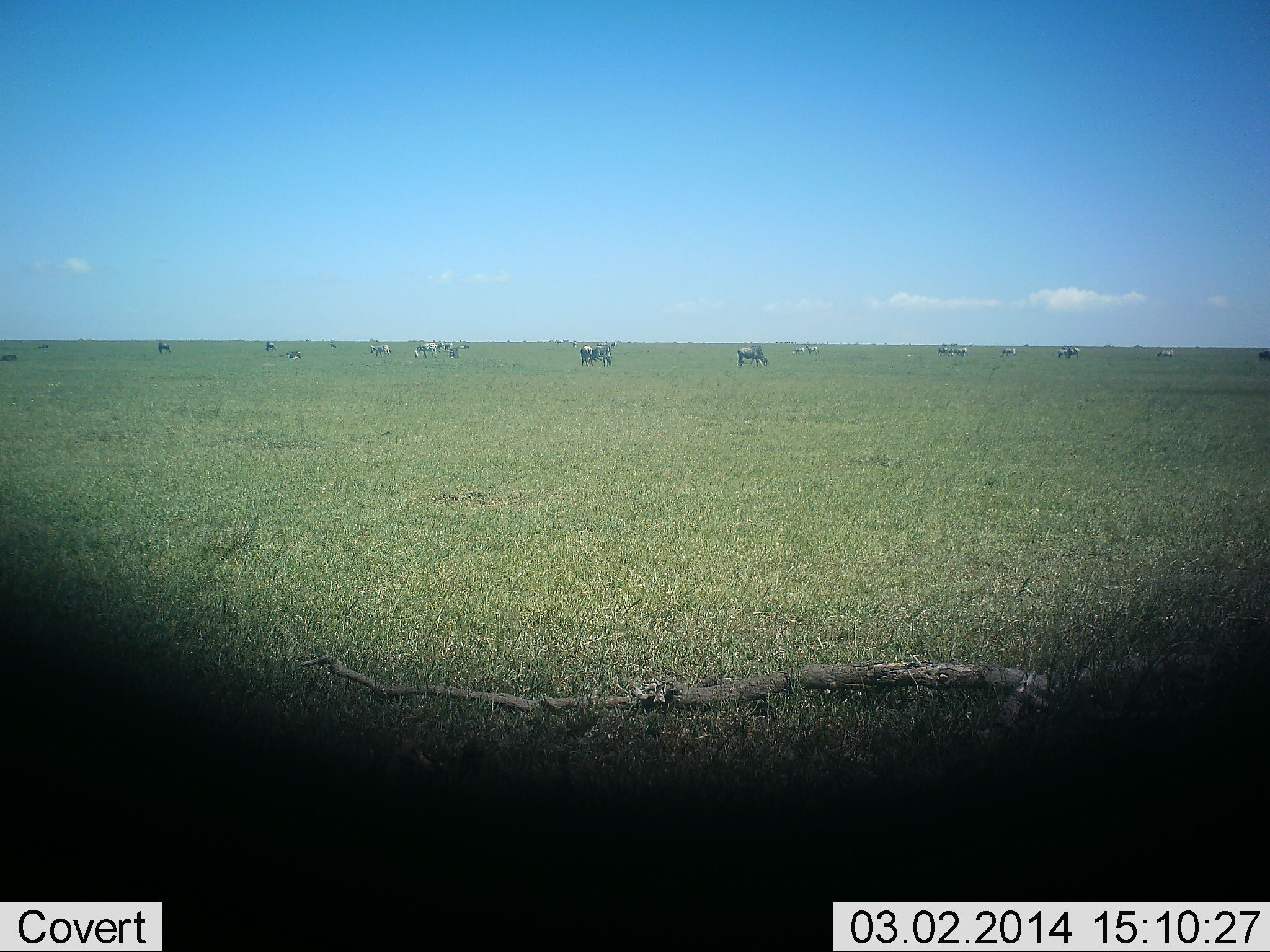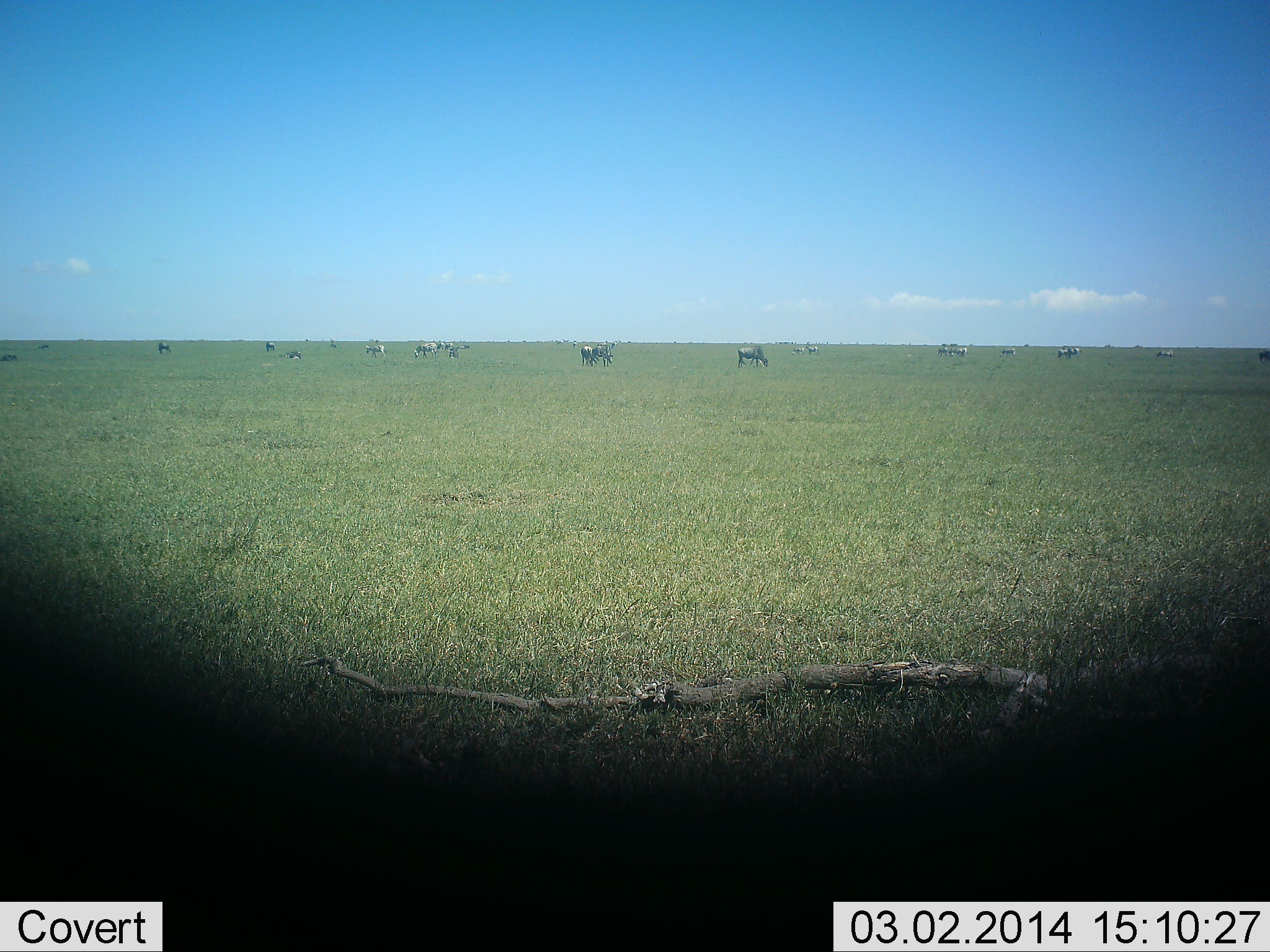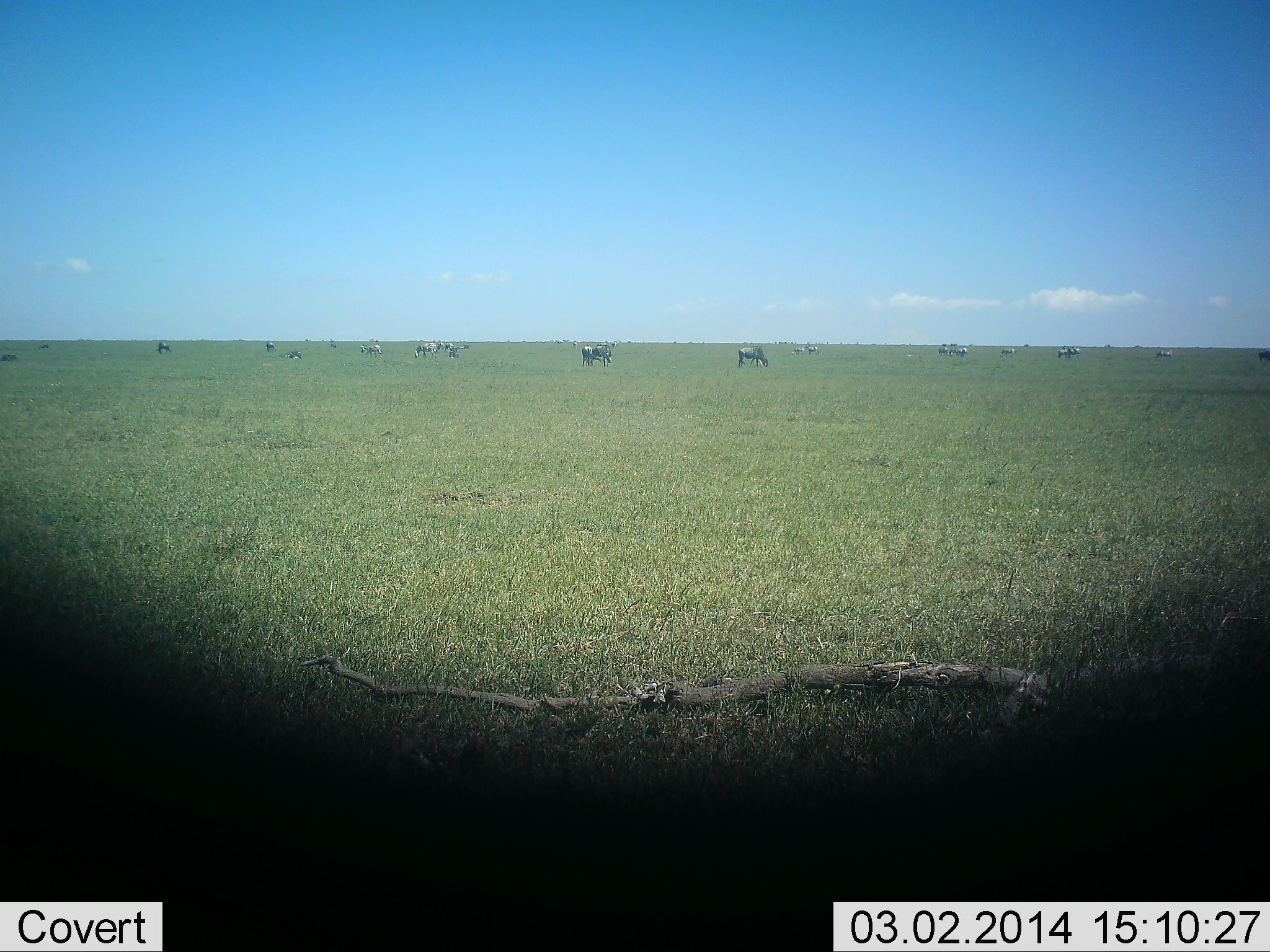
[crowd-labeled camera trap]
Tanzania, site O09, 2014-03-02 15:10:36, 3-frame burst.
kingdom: Animalia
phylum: Chordata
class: Mammalia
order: Artiodactyla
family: Bovidae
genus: Connochaetes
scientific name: Connochaetes taurinus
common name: blue wildebeest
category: wildebeest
Wildebeest (blue wildebeest) (Connochaetes taurinus), count 11-50. Behavior (volunteer vote fractions): standing 33%, resting 0%, moving 17%, interacting 0%. Young present (vote fraction): 0%. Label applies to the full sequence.